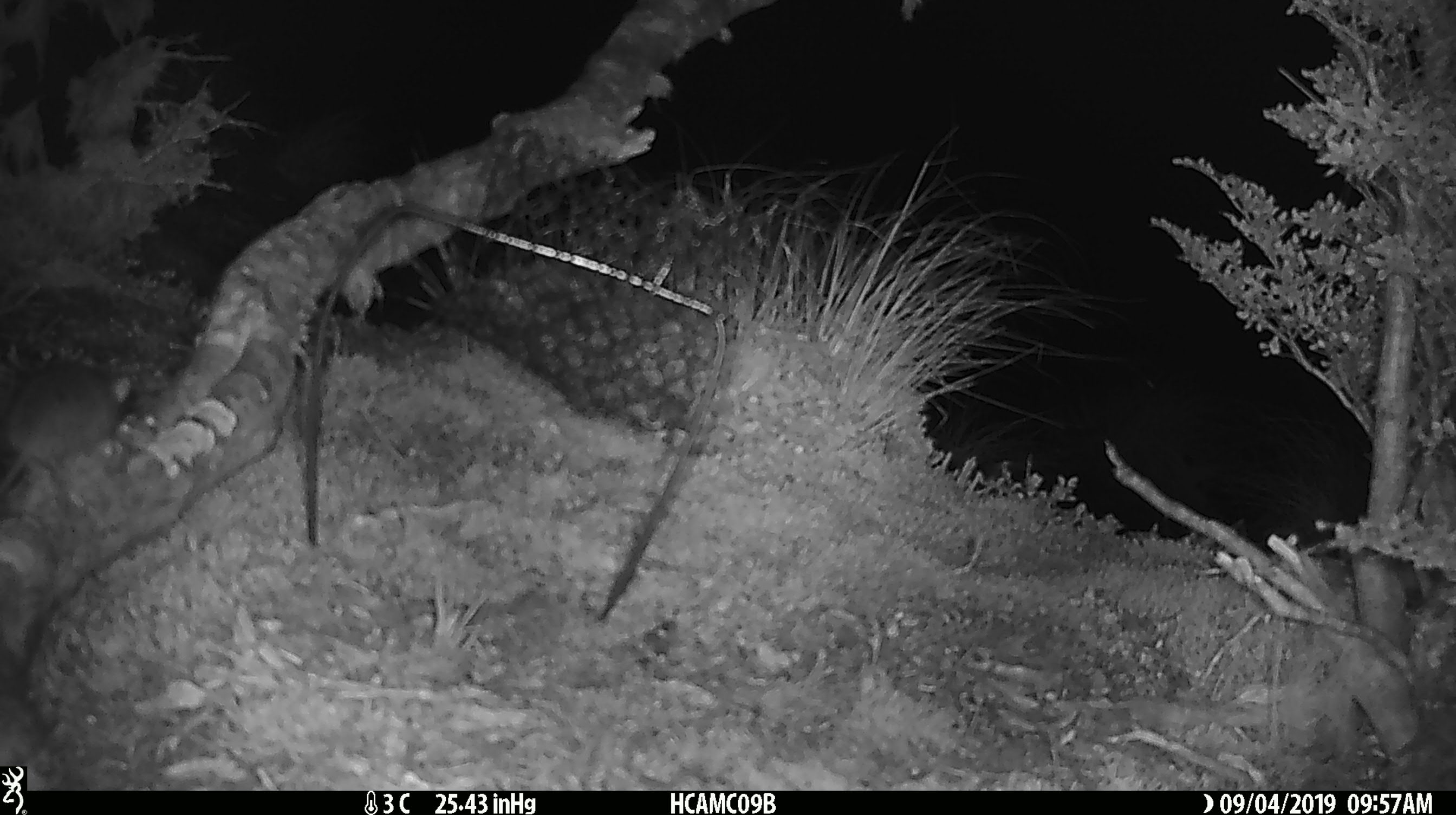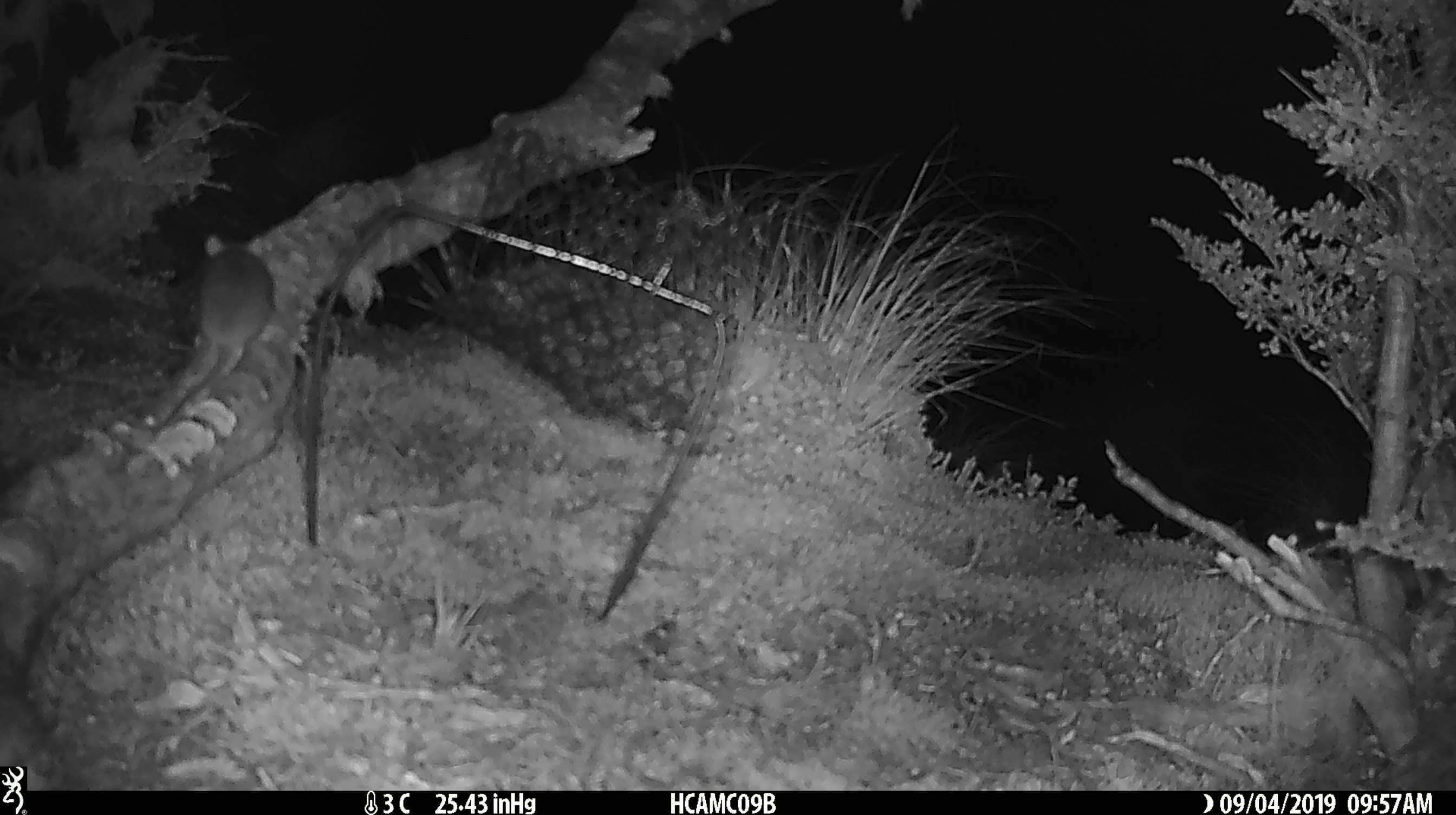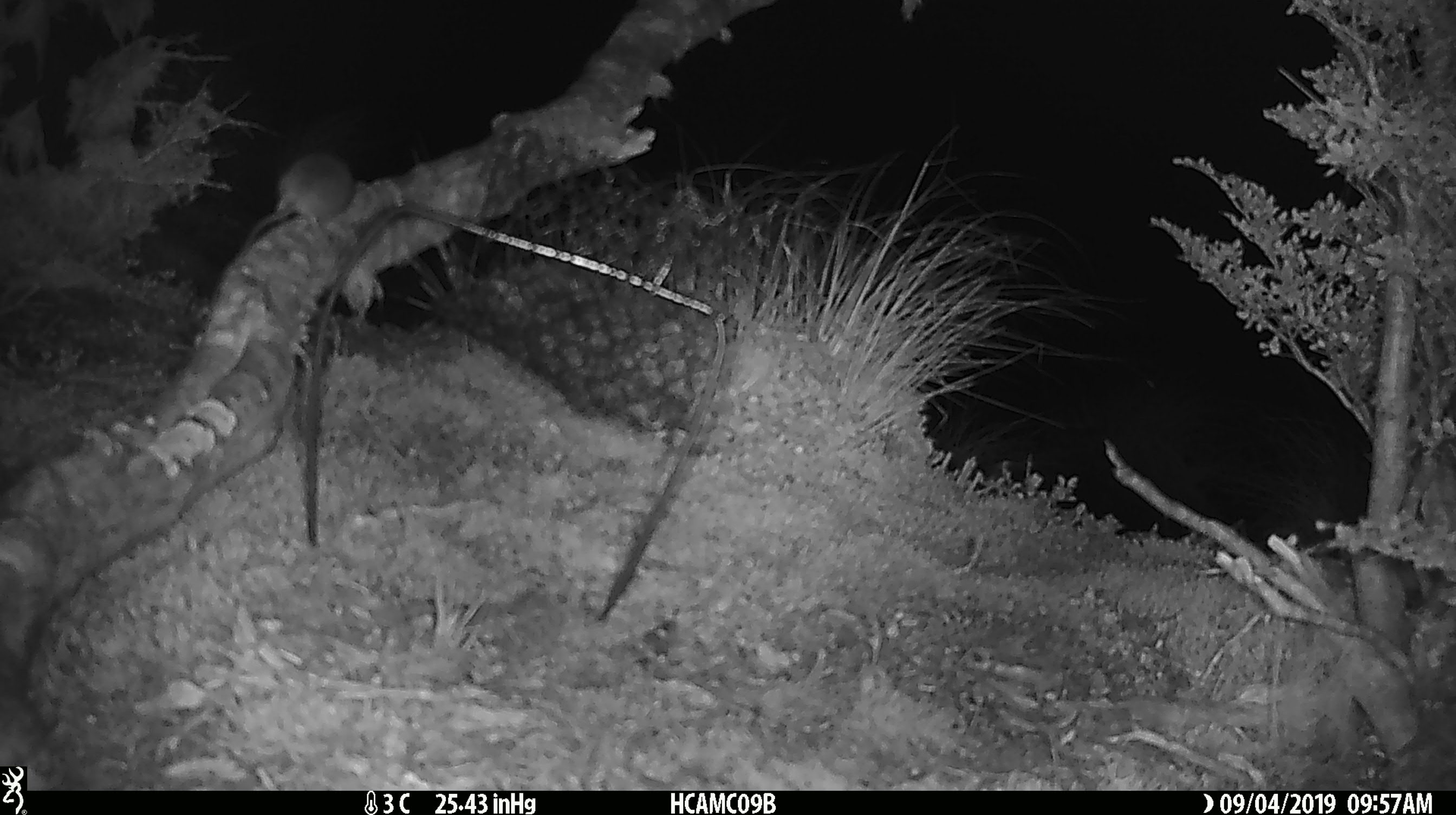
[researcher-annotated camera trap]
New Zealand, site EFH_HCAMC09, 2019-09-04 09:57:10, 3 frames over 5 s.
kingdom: Animalia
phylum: Chordata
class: Mammalia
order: Rodentia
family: Muridae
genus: Mus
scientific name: Mus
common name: mouse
Mouse (Mus).